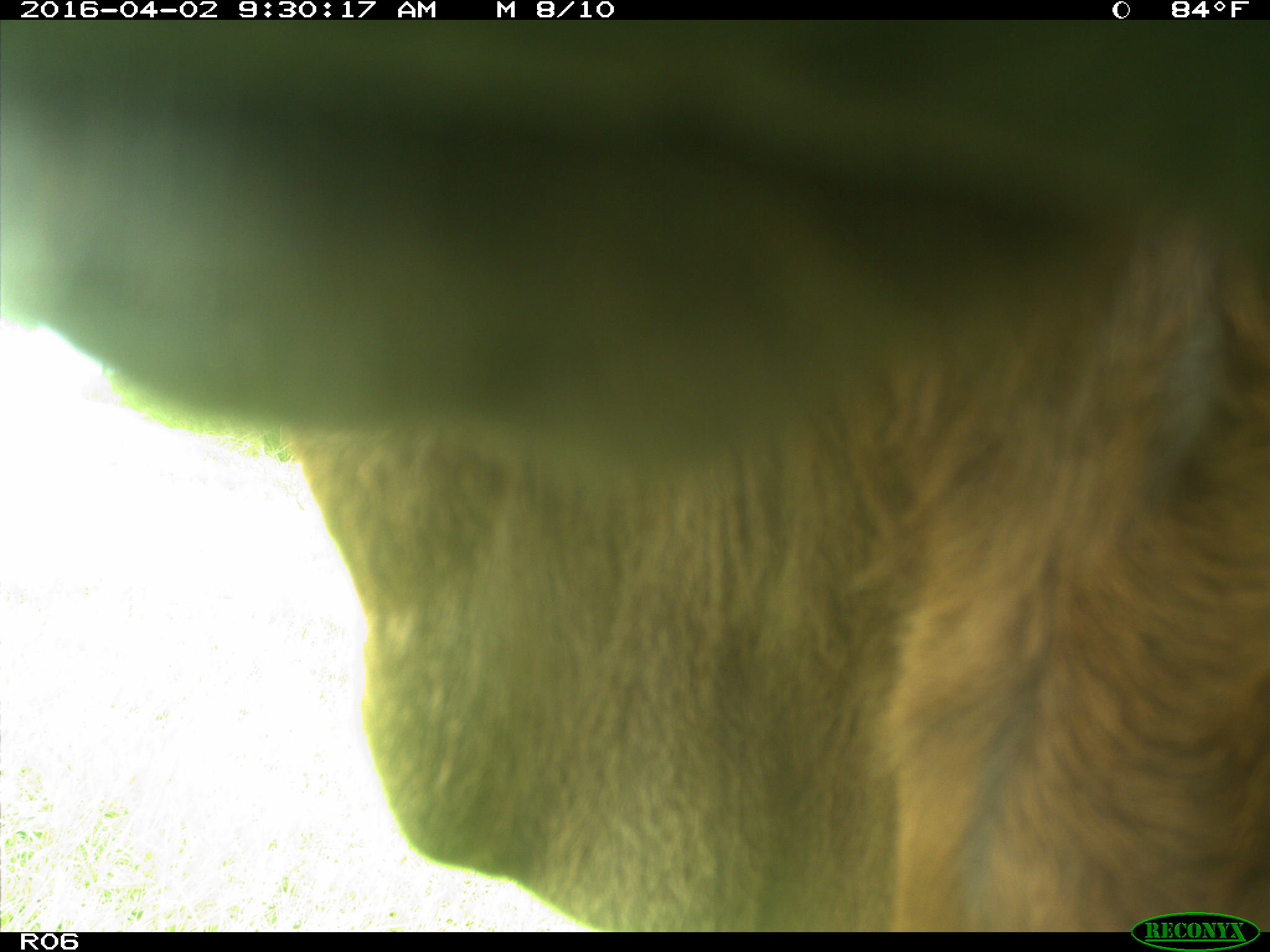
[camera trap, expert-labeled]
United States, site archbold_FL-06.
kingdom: Animalia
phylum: Chordata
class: Mammalia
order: Artiodactyla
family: Bovidae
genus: Bos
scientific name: Bos taurus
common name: domestic cow